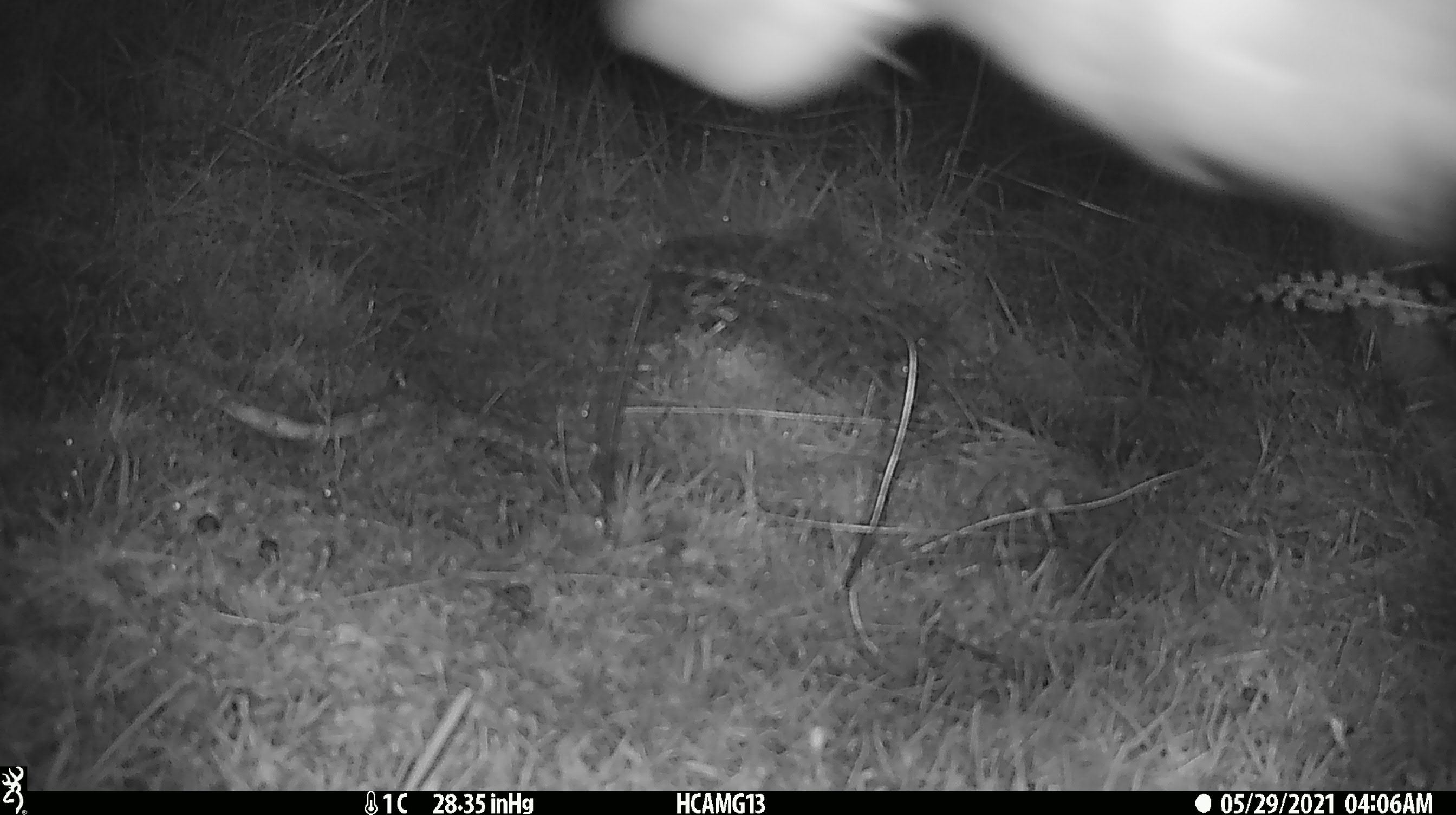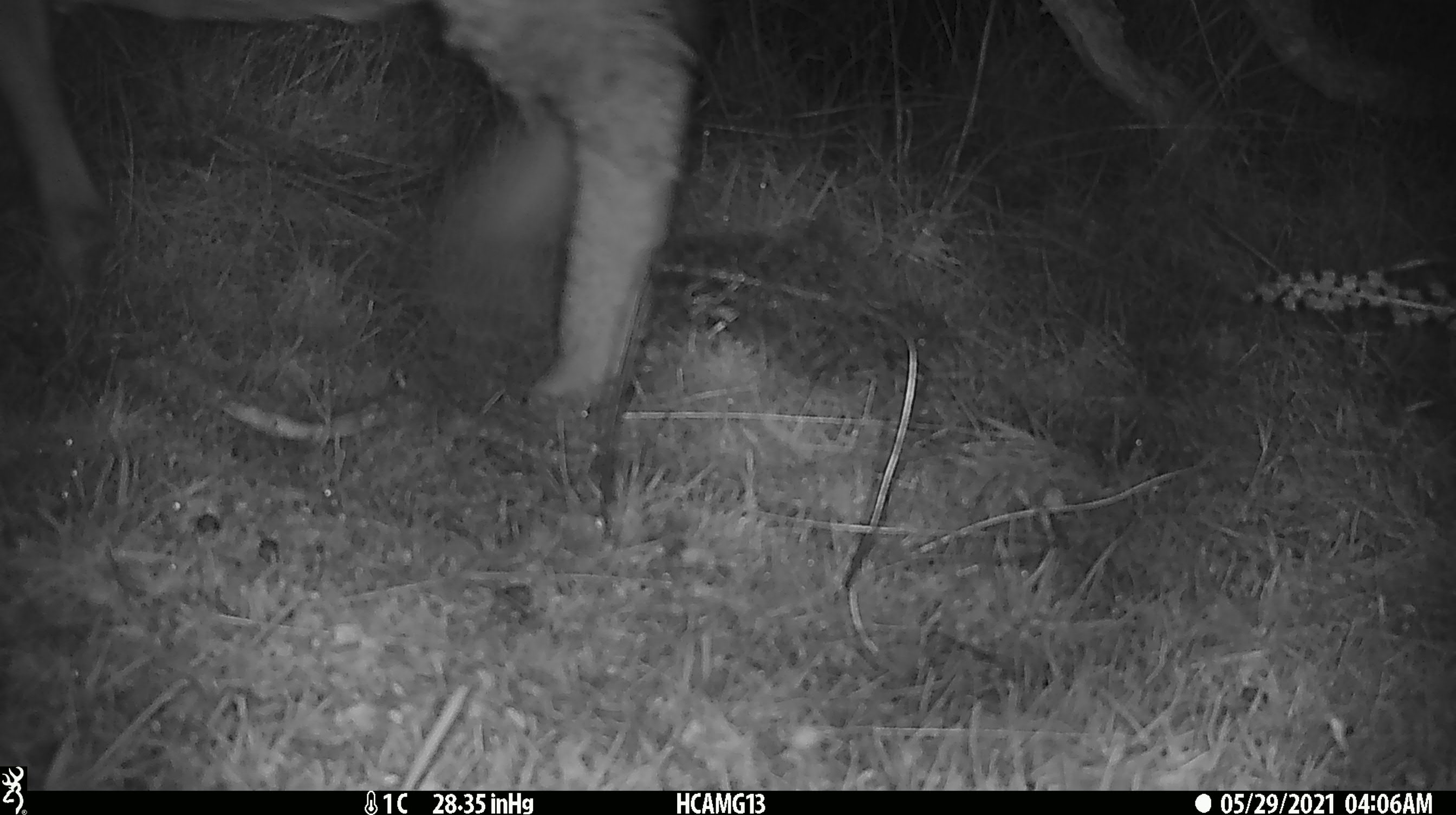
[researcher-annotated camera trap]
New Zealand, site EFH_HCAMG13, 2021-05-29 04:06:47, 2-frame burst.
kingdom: Animalia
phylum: Chordata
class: Mammalia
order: Artiodactyla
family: Bovidae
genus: Ovis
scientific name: Ovis aries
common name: domestic sheep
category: sheep